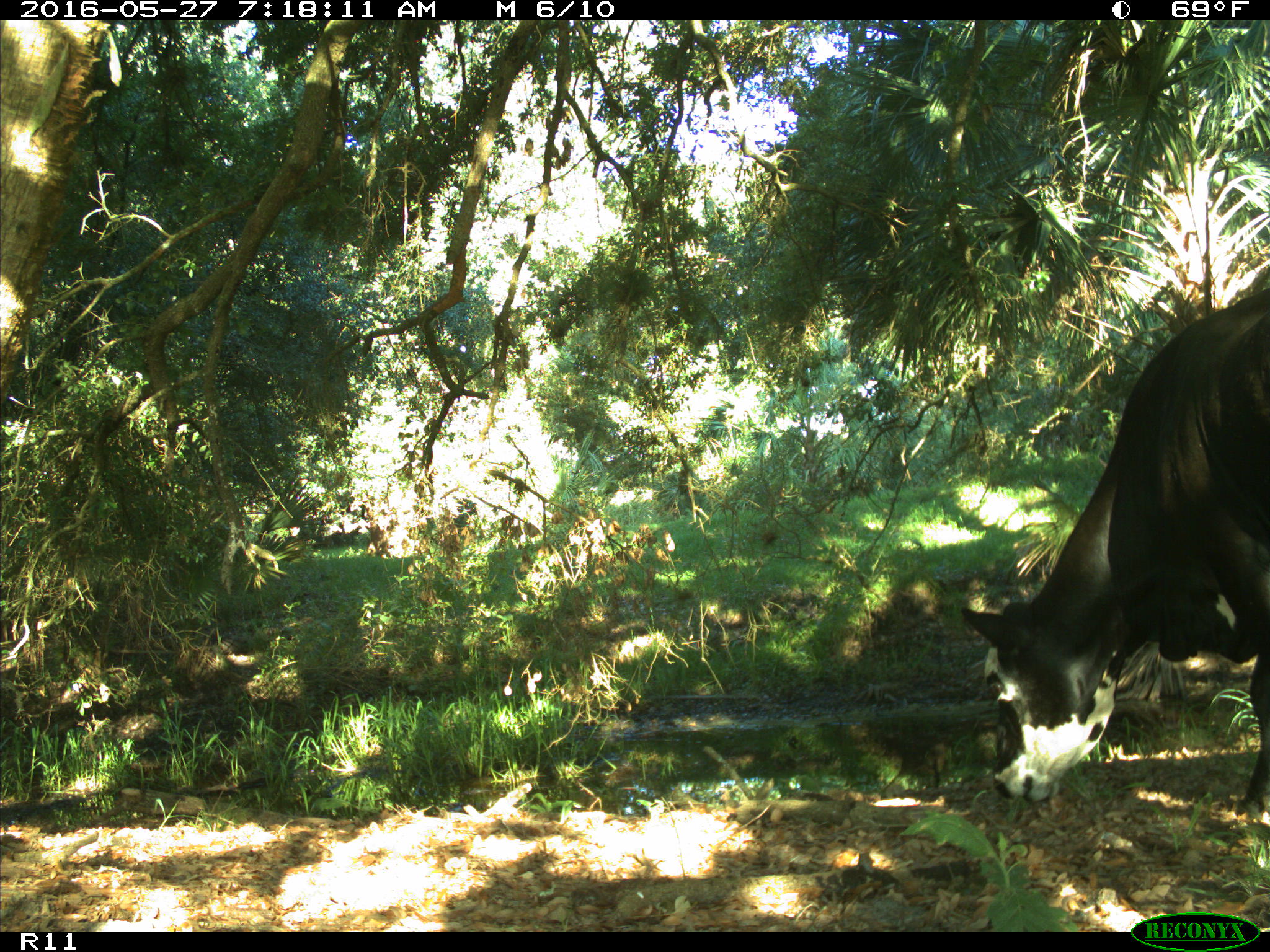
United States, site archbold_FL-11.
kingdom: Animalia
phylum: Chordata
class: Mammalia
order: Artiodactyla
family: Bovidae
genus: Bos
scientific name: Bos taurus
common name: domestic cow